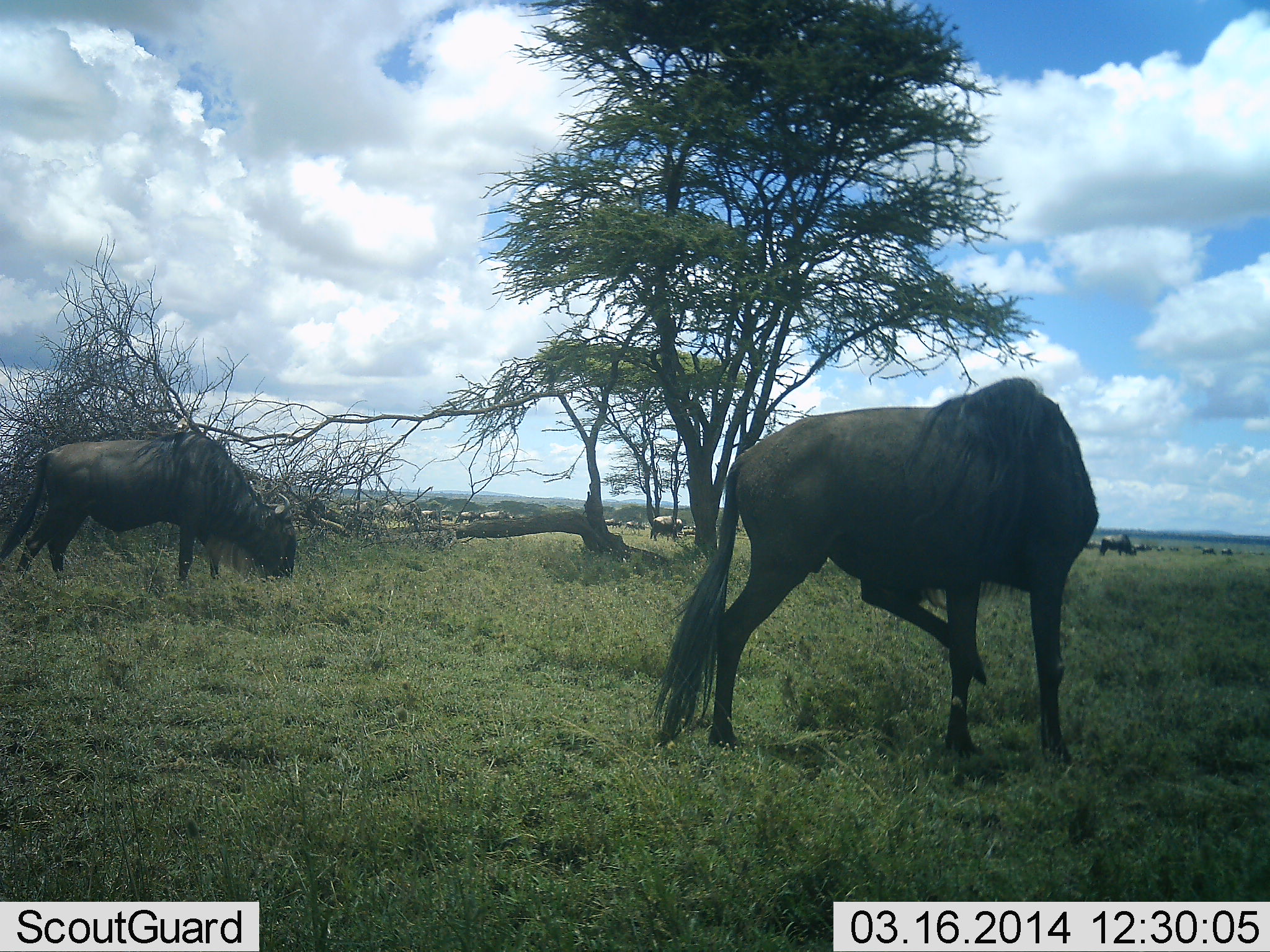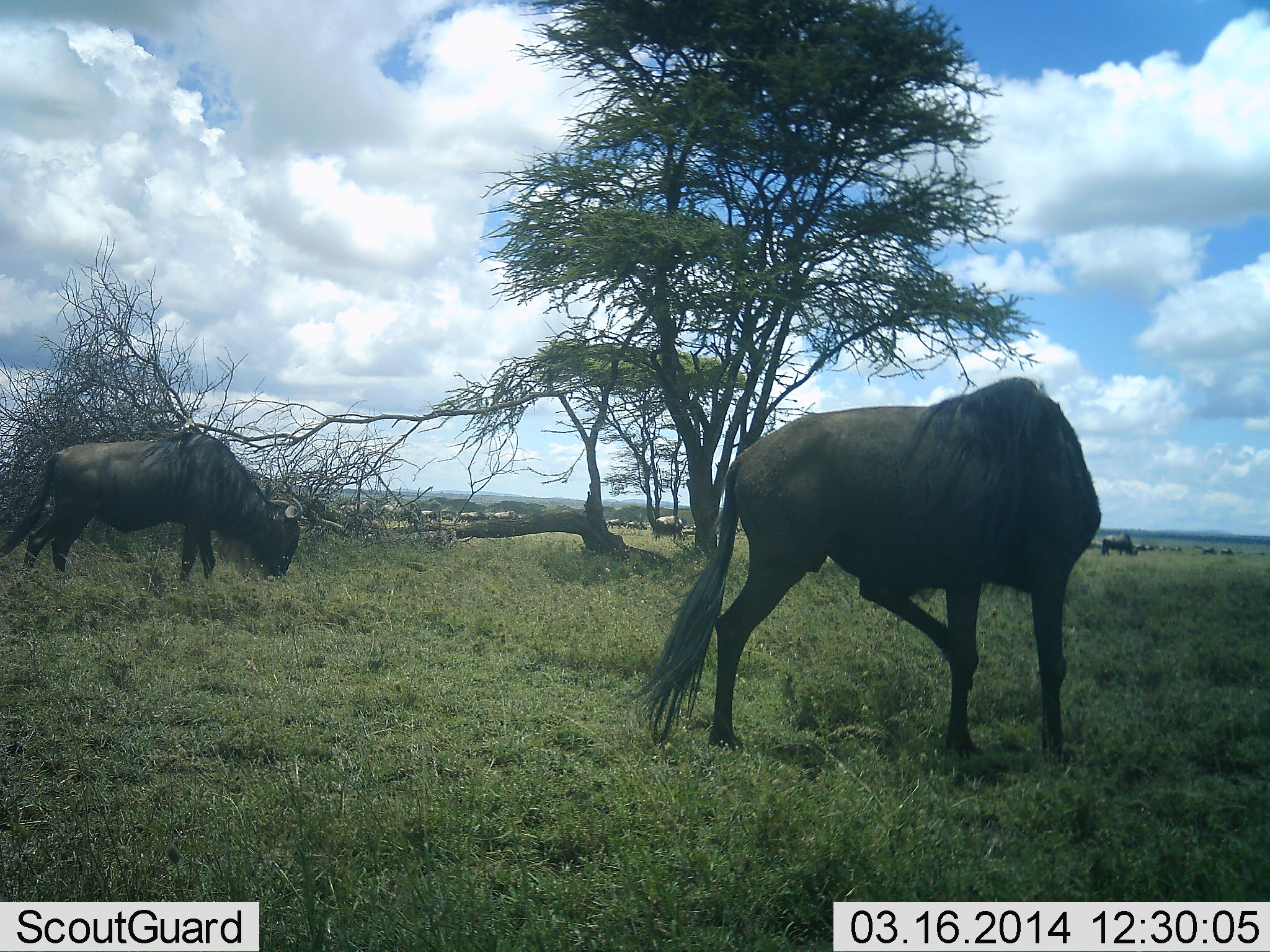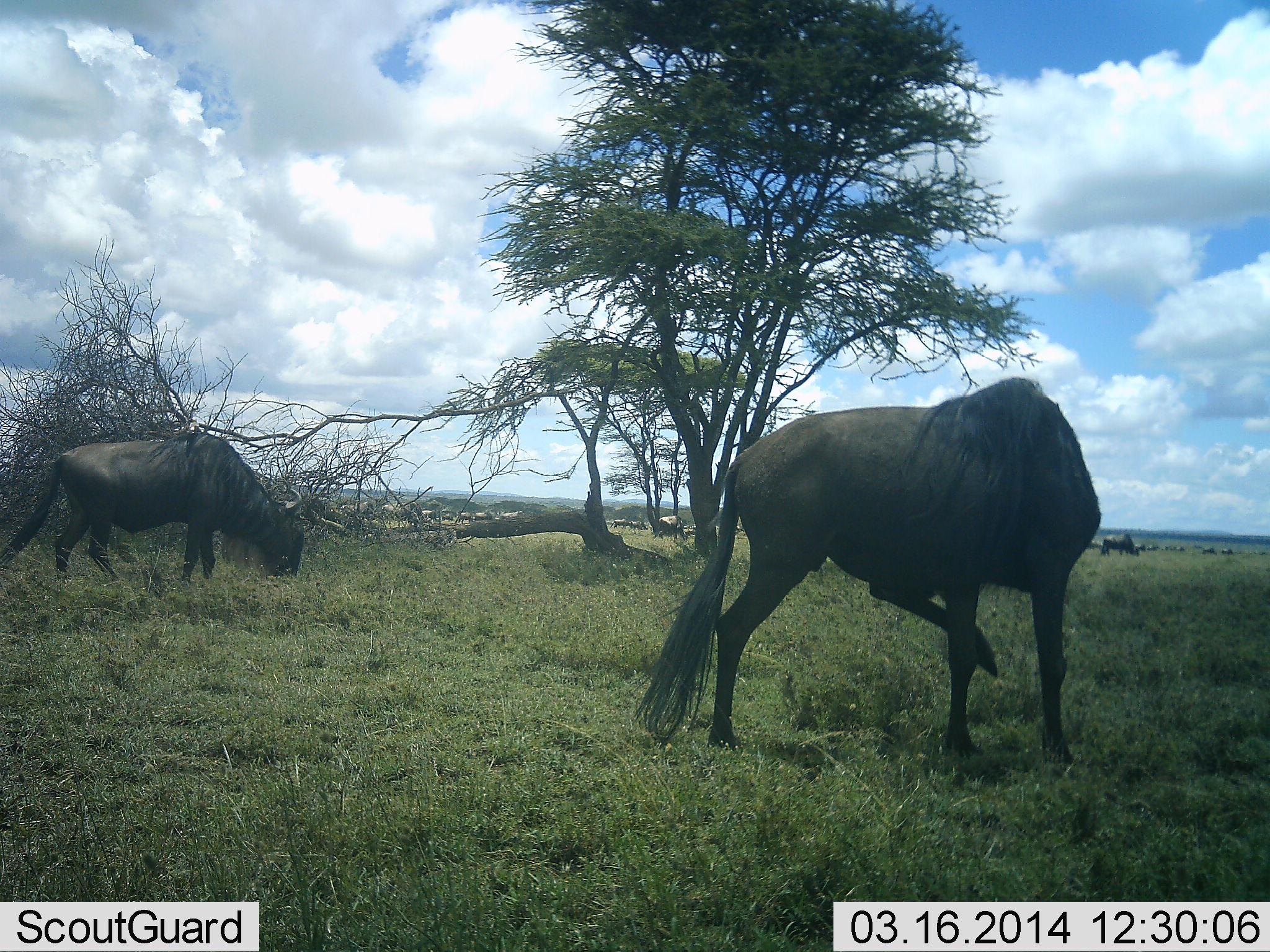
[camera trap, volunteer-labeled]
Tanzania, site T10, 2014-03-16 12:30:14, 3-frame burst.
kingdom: Animalia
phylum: Chordata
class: Mammalia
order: Artiodactyla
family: Bovidae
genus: Connochaetes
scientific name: Connochaetes taurinus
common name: blue wildebeest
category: wildebeest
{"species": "wildebeest (blue wildebeest) (Connochaetes taurinus)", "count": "11-50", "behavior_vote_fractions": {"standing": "60%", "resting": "0%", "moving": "30%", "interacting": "0%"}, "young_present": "0%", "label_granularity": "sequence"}